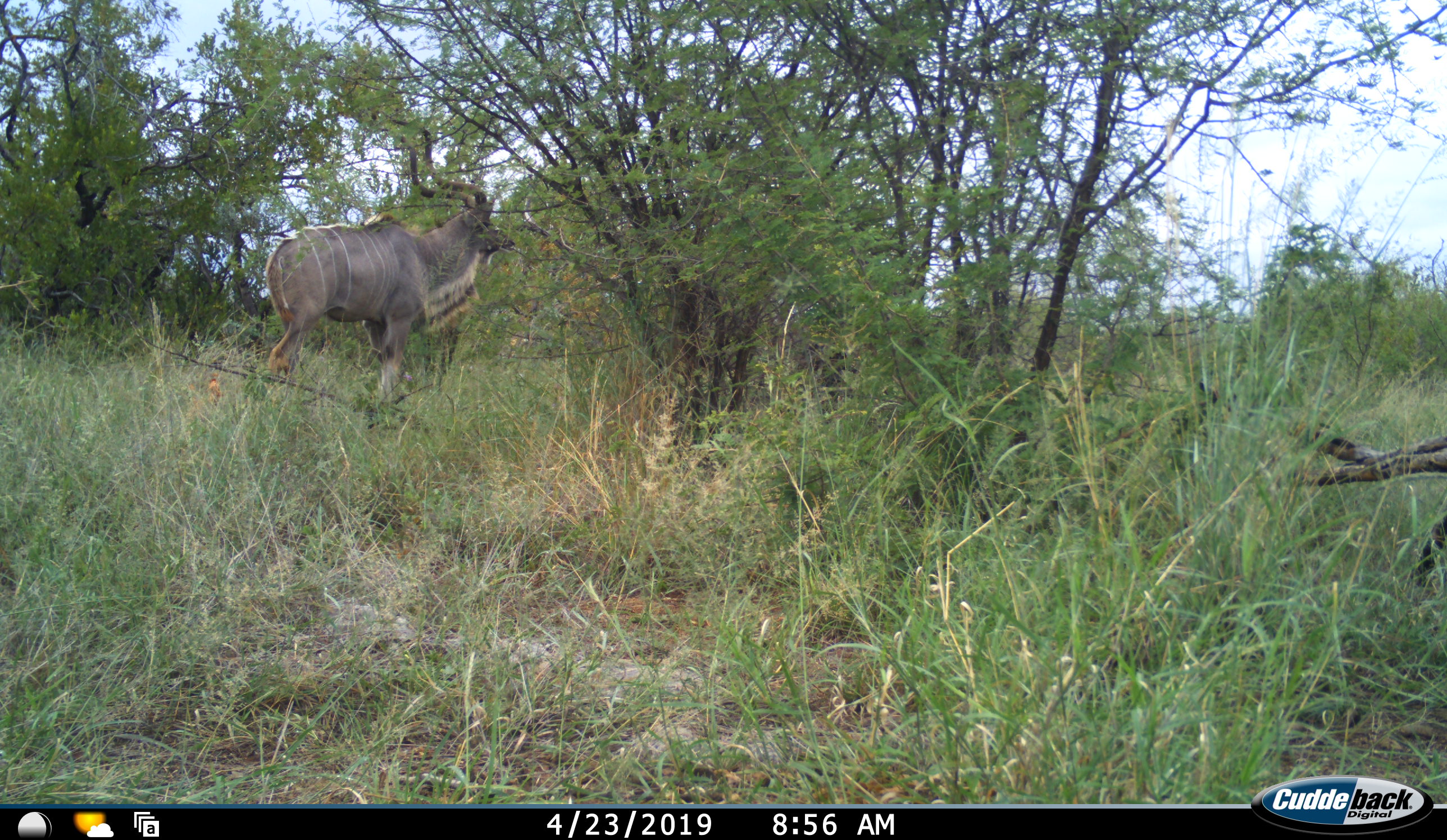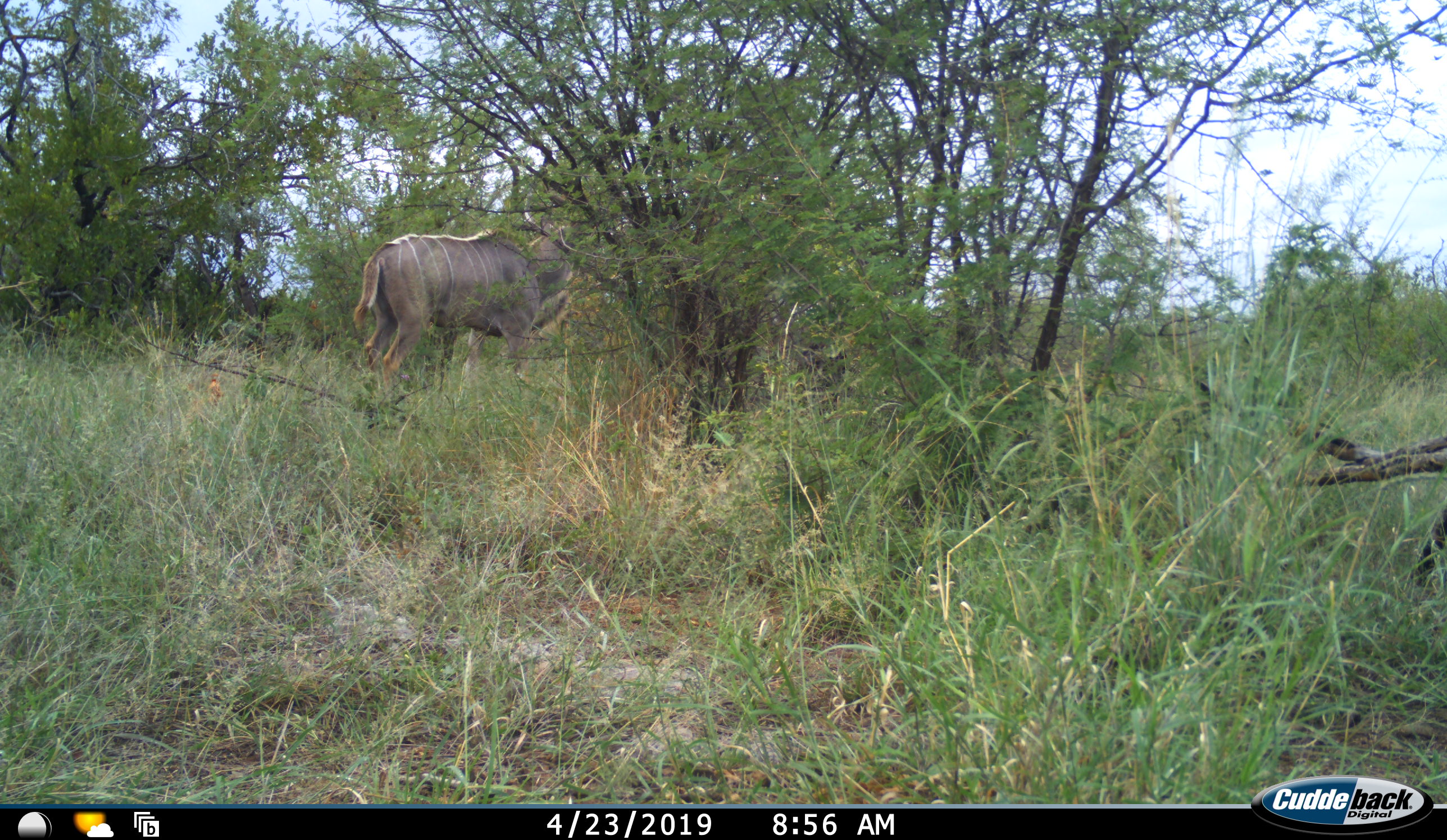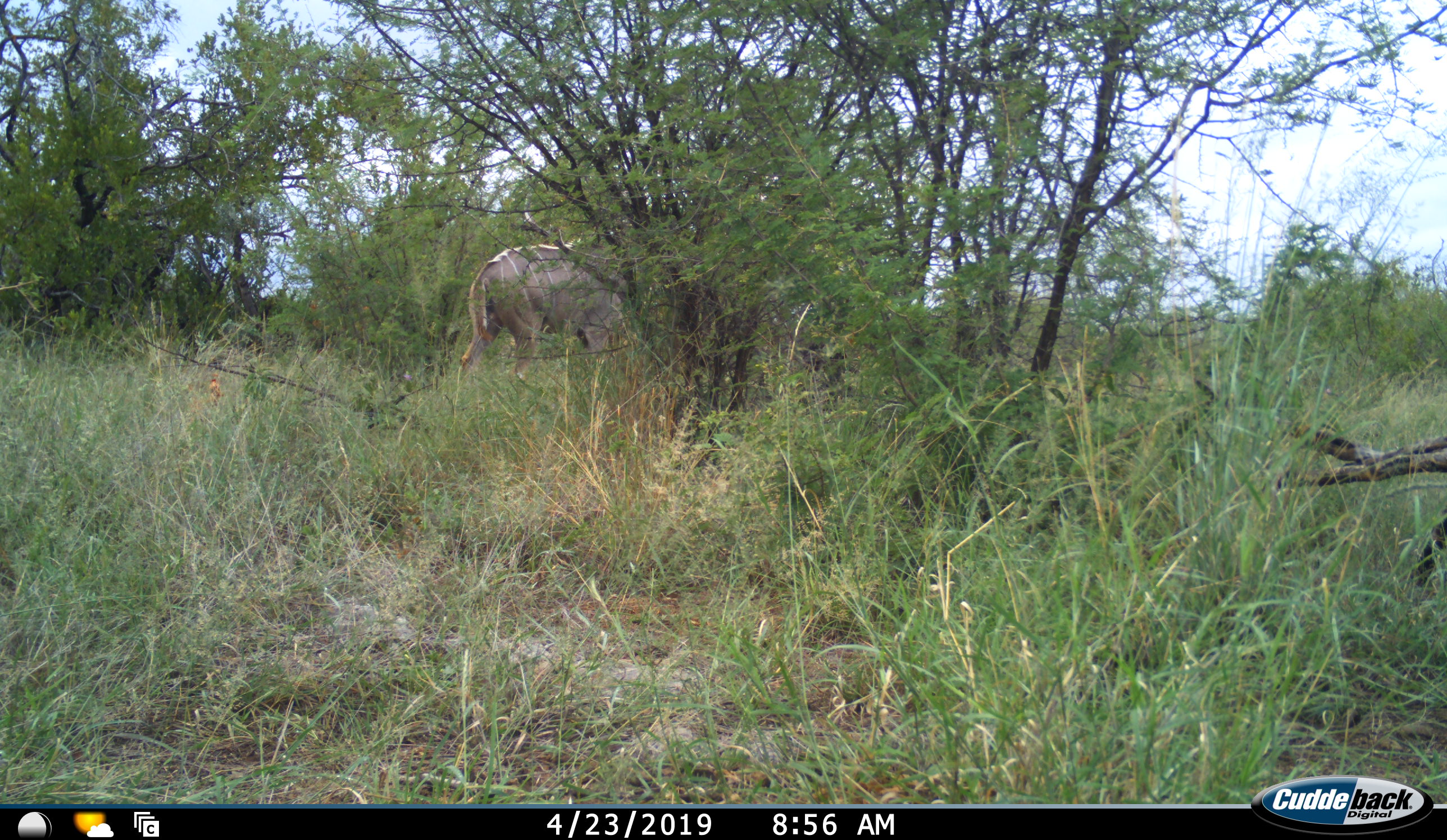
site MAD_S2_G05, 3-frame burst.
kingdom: Animalia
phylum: Chordata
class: Mammalia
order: Artiodactyla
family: Bovidae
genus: Tragelaphus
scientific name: Tragelaphus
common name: kudu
Kudu (Tragelaphus), count 1. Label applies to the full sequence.